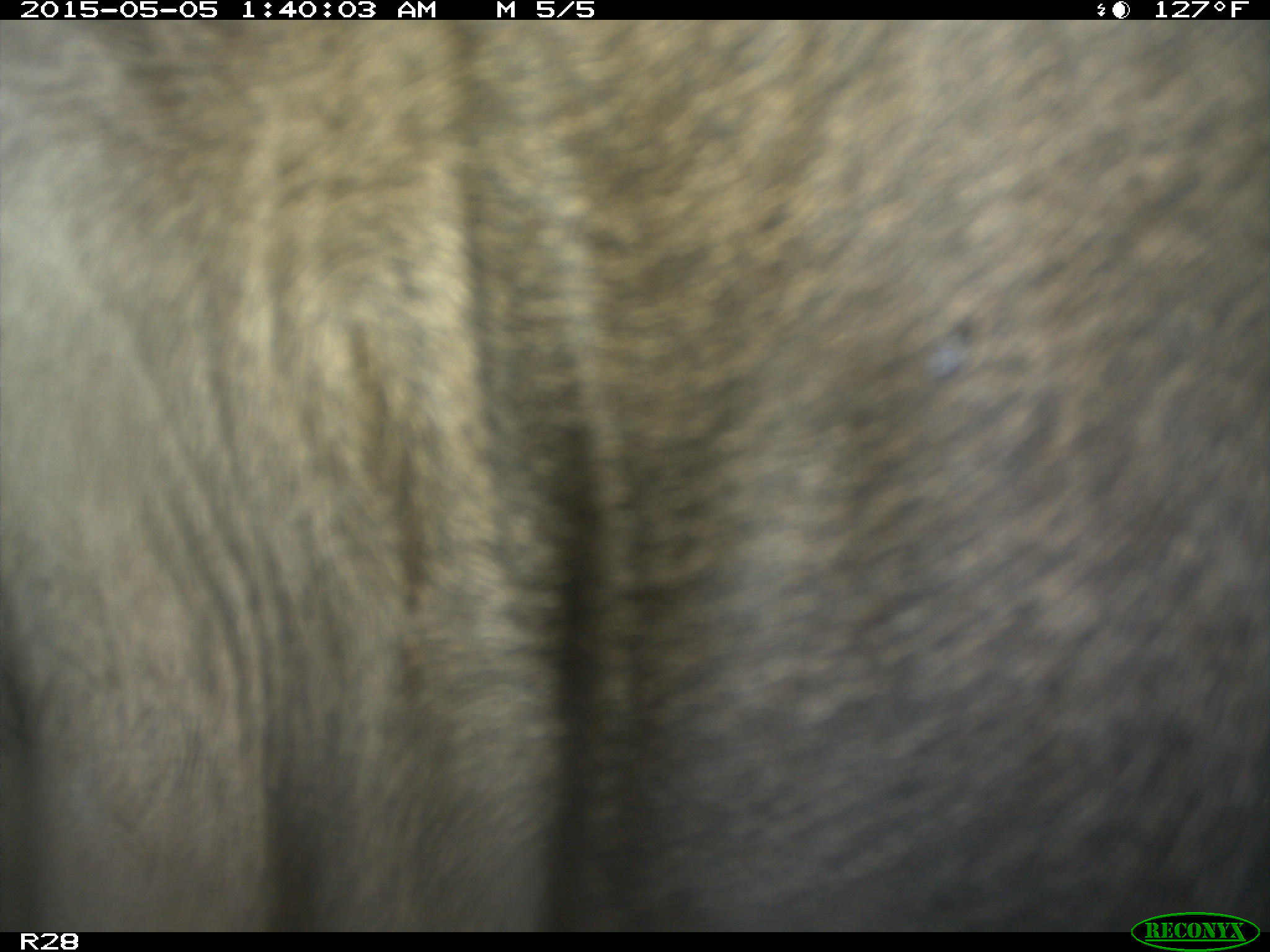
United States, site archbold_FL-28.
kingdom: Animalia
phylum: Chordata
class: Mammalia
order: Artiodactyla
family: Bovidae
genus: Bos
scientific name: Bos taurus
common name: domestic cow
Bos taurus (domestic cow).